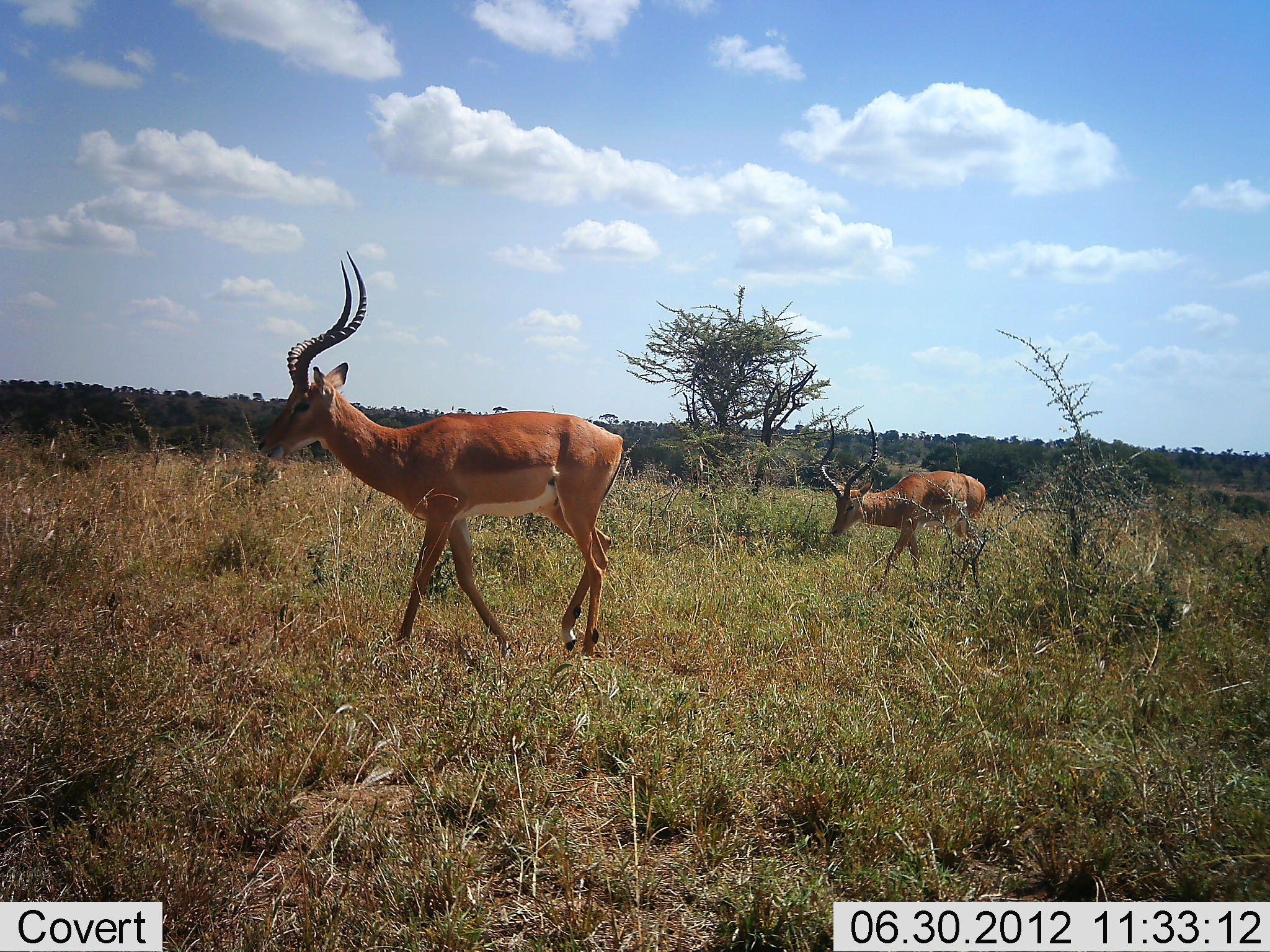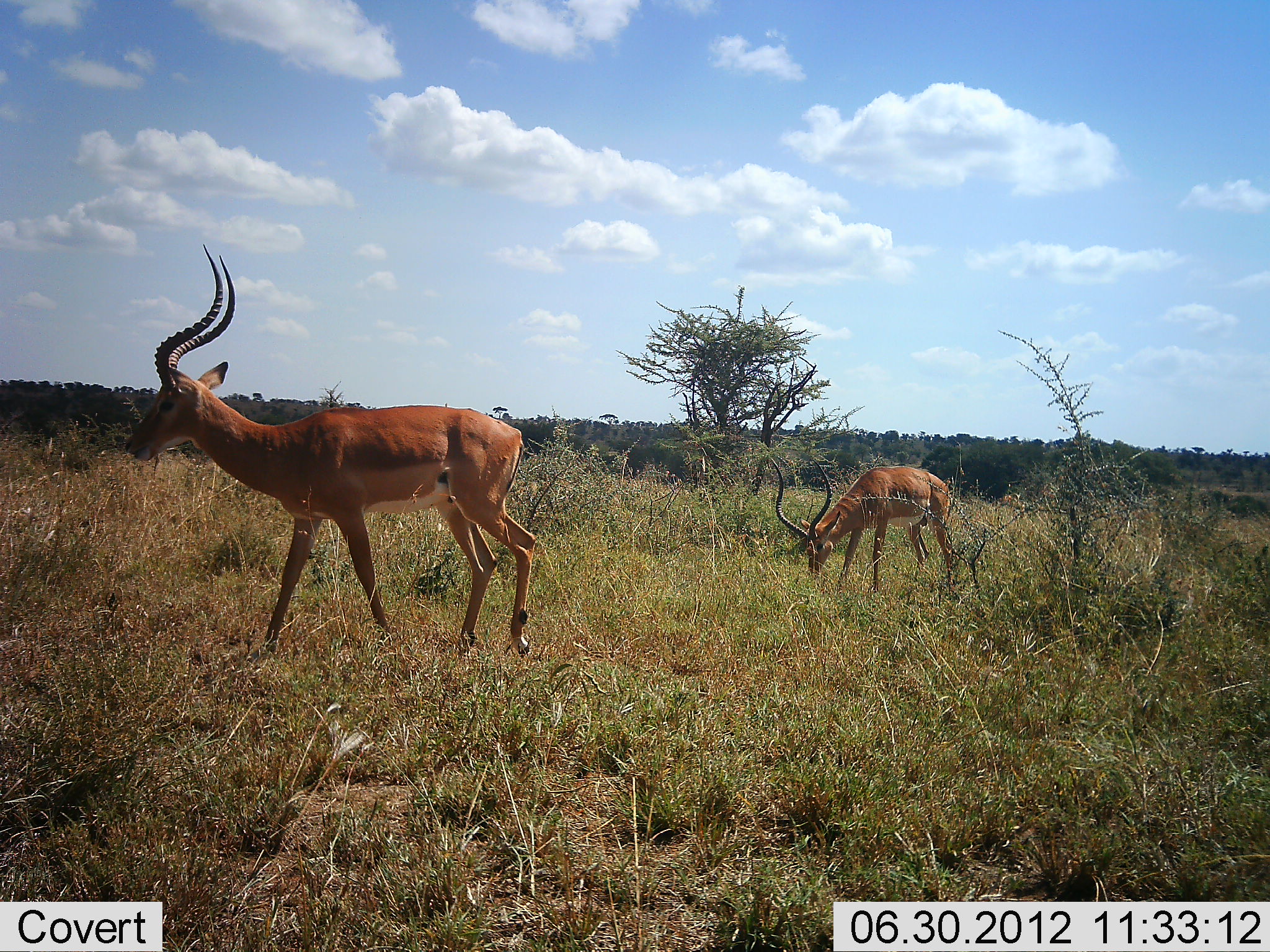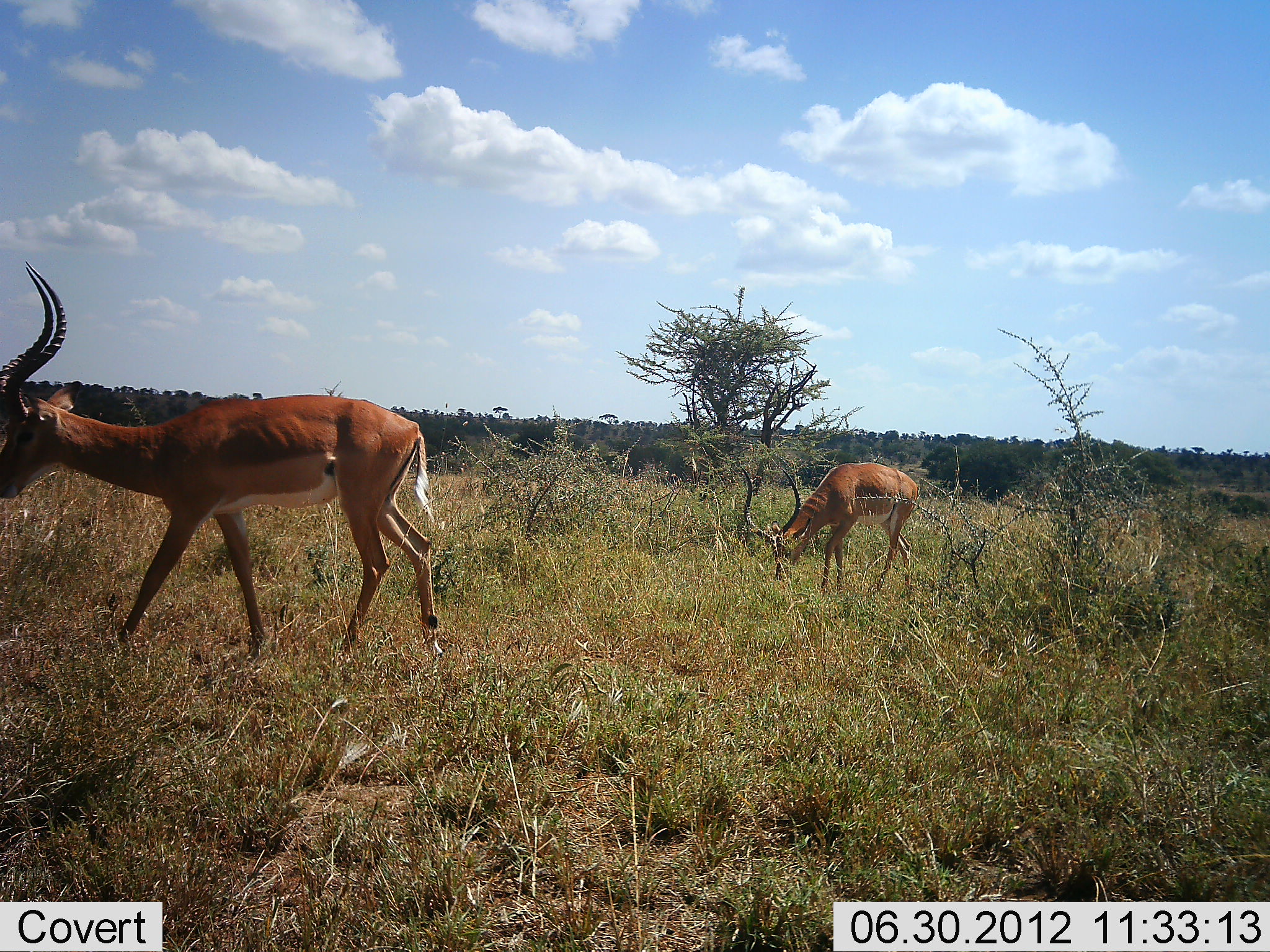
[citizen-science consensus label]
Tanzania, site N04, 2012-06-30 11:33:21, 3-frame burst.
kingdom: Animalia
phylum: Chordata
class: Mammalia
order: Artiodactyla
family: Bovidae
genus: Aepyceros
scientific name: Aepyceros melampus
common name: impala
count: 2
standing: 10%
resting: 0%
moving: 90%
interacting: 0%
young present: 0%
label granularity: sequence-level